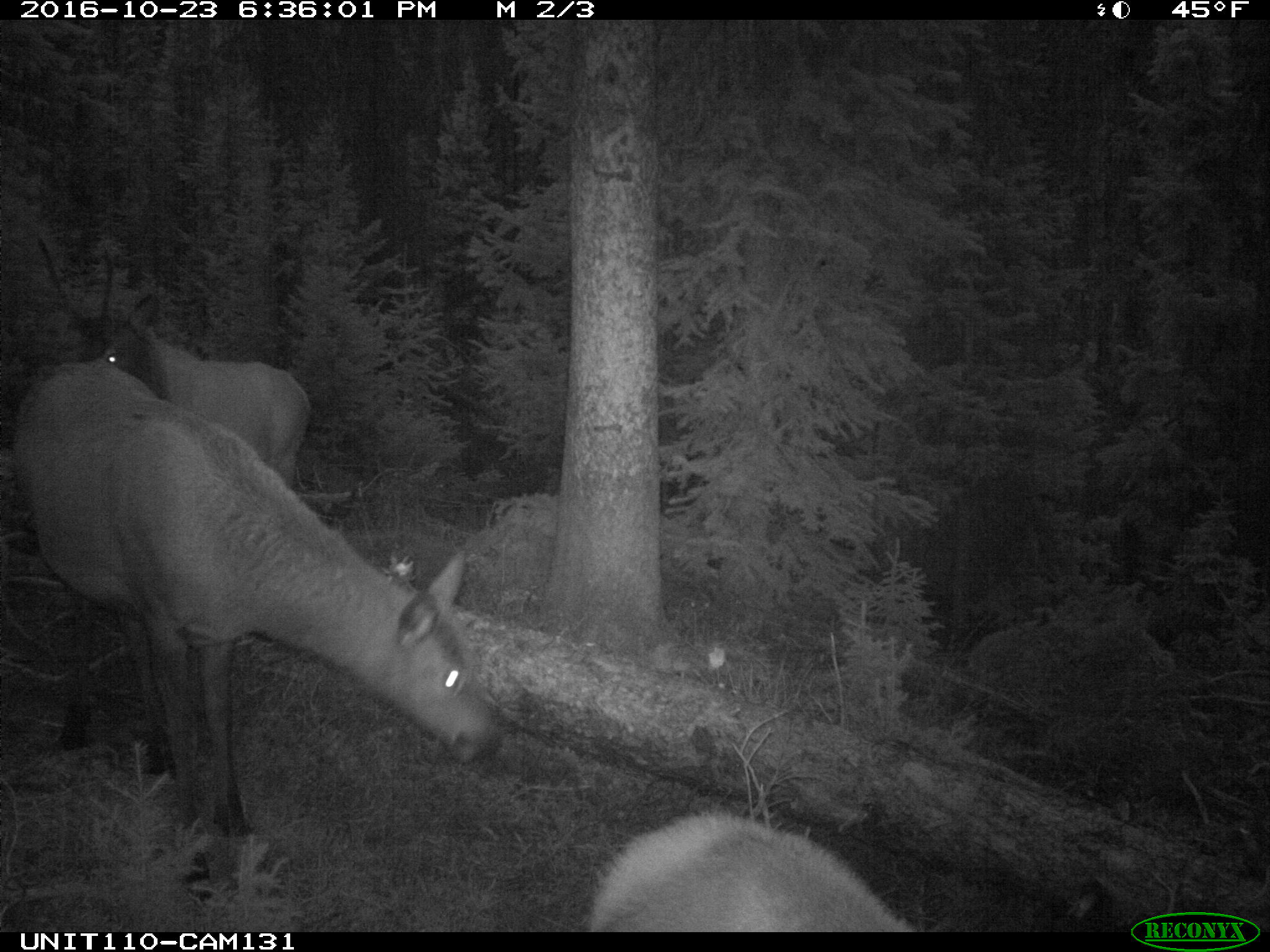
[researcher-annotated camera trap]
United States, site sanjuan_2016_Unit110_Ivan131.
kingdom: Animalia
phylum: Chordata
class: Mammalia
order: Artiodactyla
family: Cervidae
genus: Cervus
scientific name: Cervus elaphus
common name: red deer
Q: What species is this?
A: Cervus elaphus (red deer).